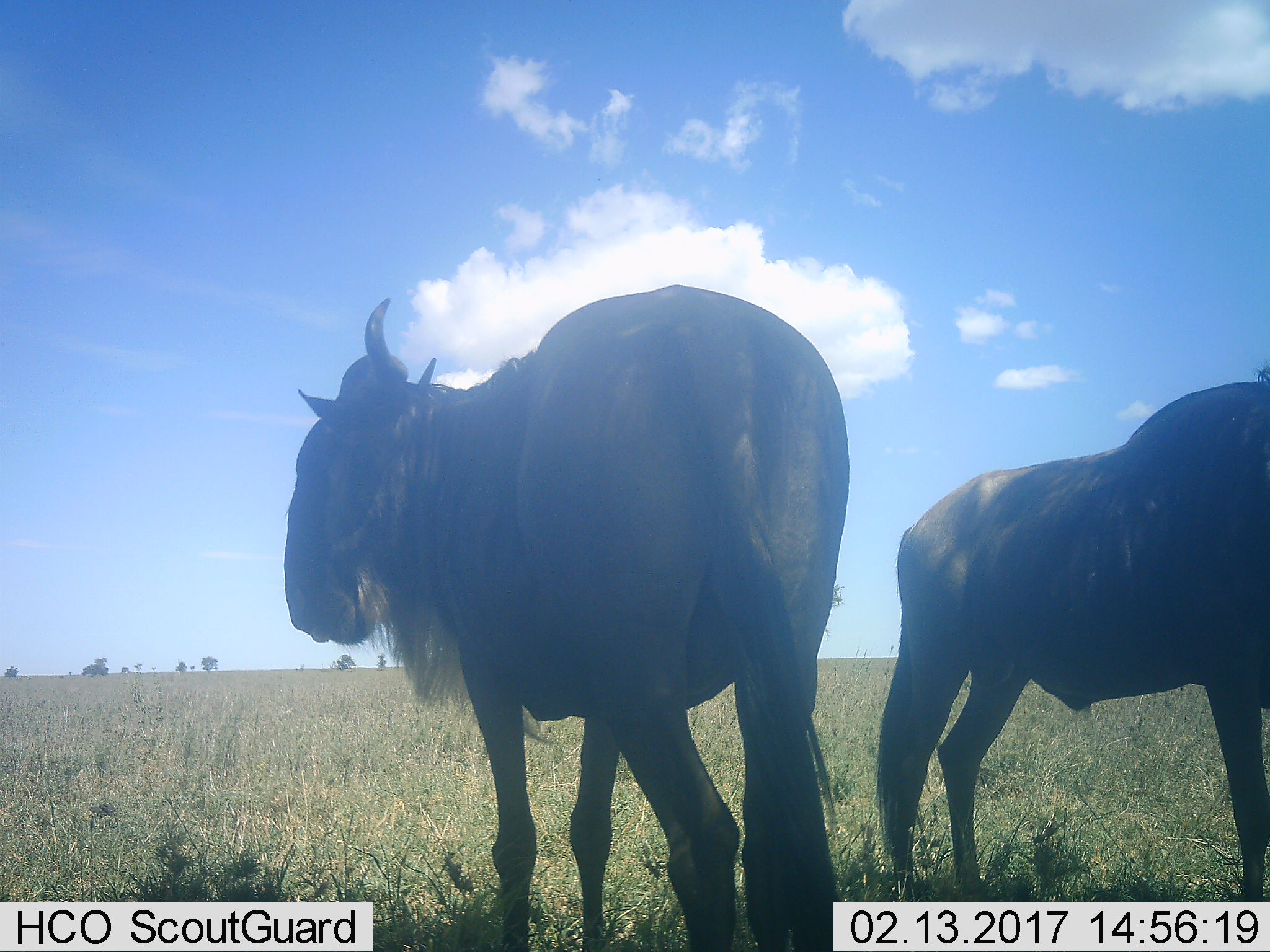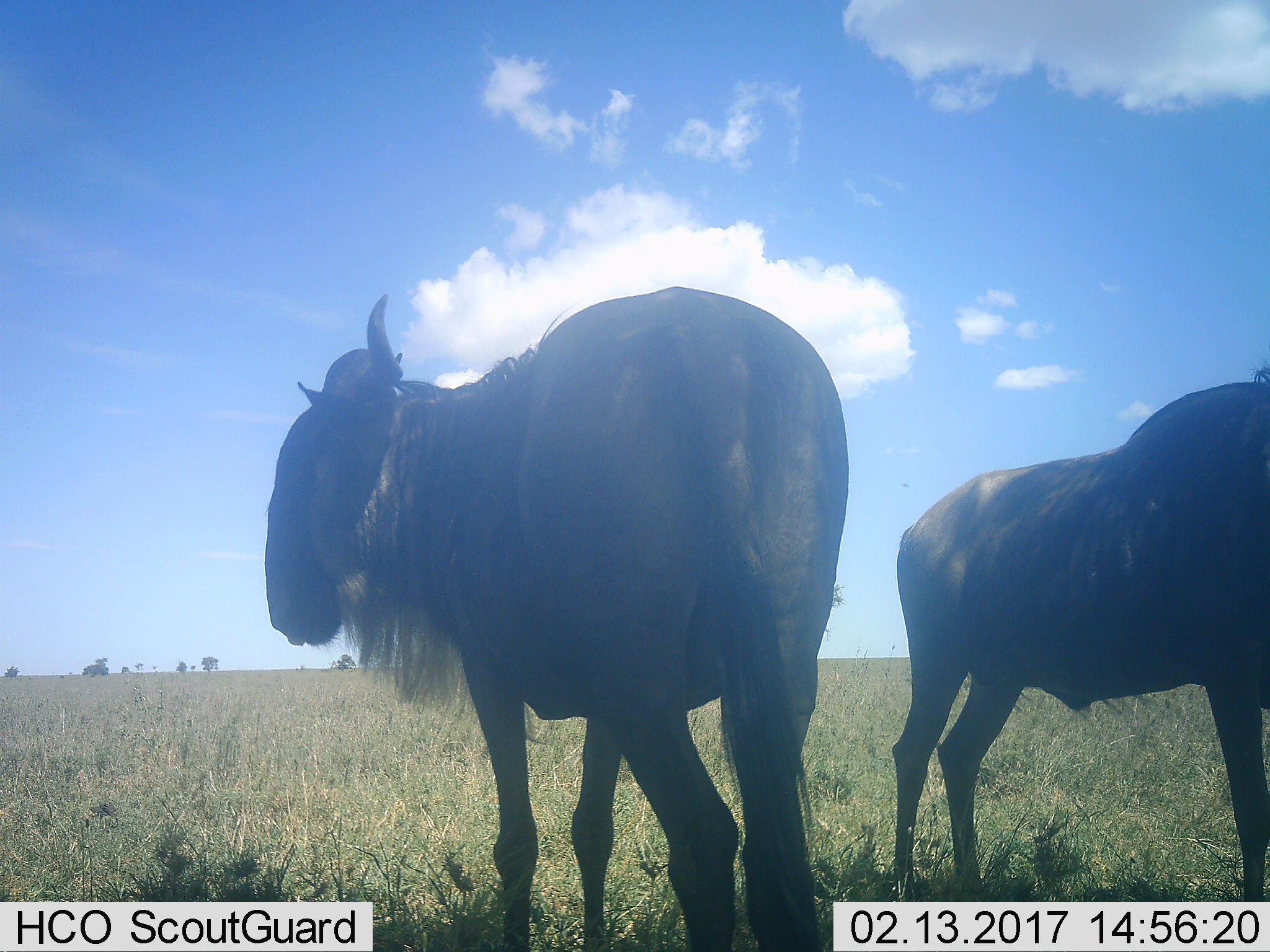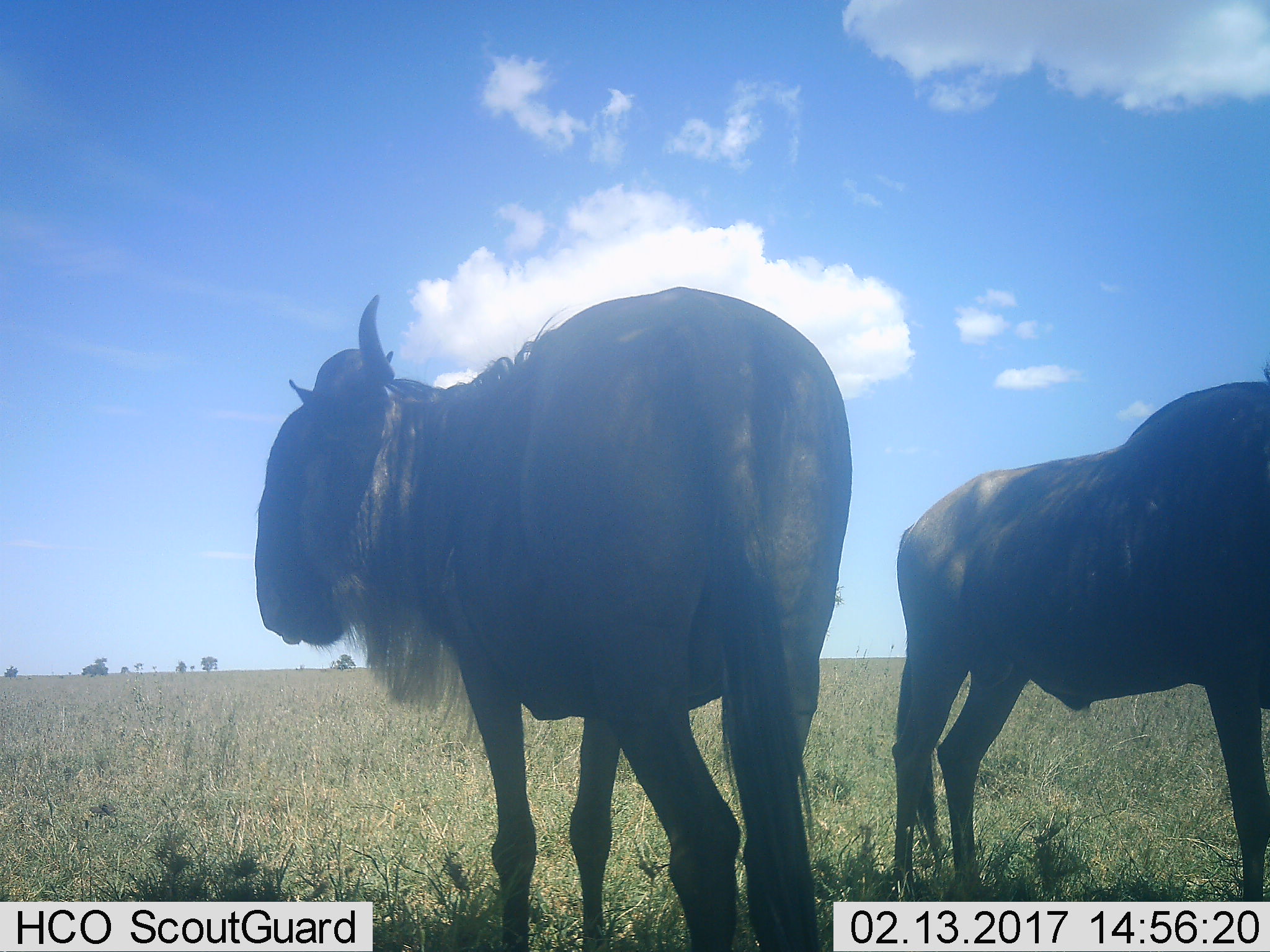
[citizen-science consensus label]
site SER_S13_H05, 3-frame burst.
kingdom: Animalia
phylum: Chordata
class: Mammalia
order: Artiodactyla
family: Bovidae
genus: Connochaetes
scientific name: Connochaetes taurinus taurinus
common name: blue wildebeest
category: wildebeestblue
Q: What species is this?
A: Wildebeestblue (blue wildebeest) (Connochaetes taurinus taurinus).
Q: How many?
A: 2.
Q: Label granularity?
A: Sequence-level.